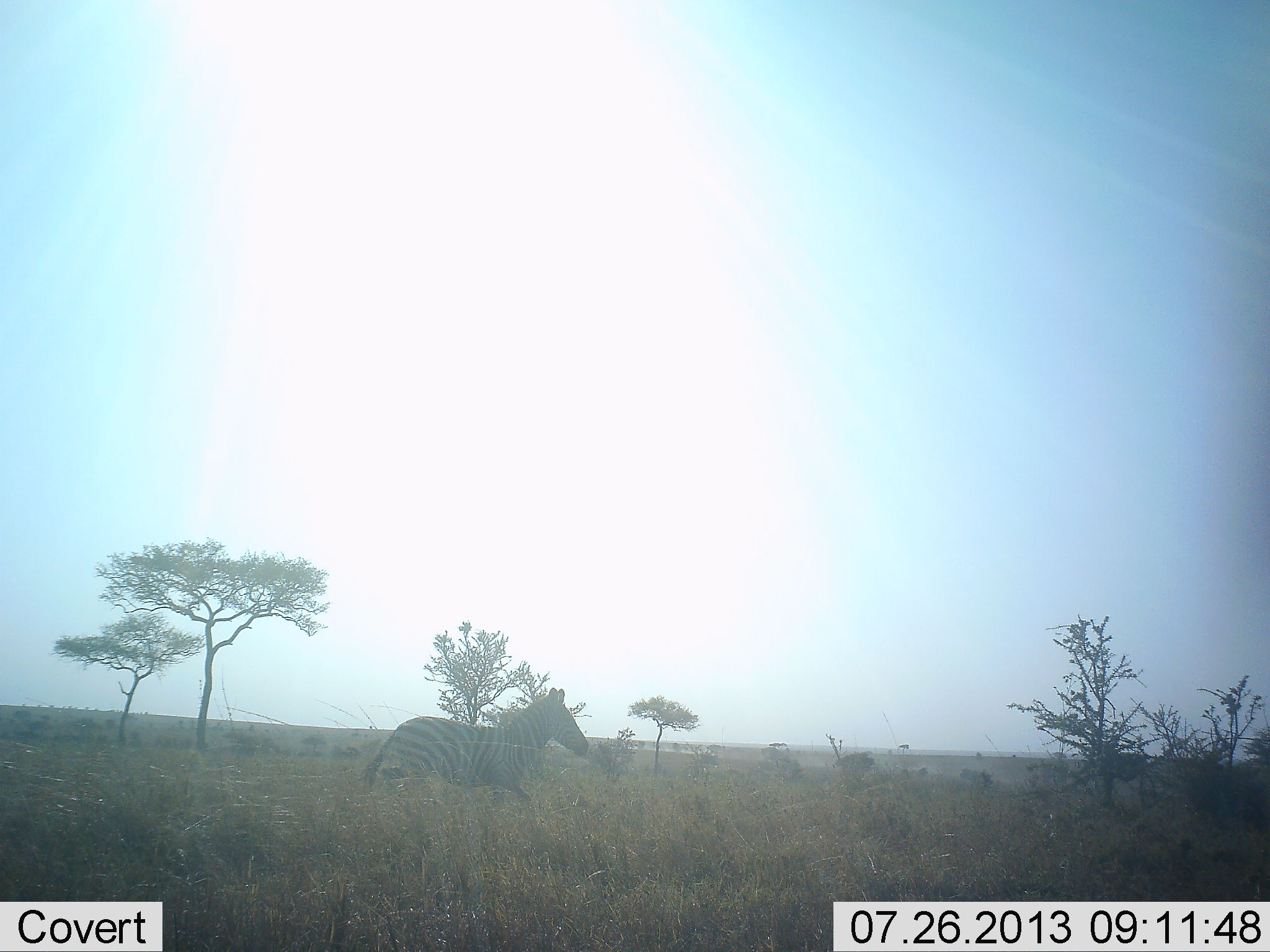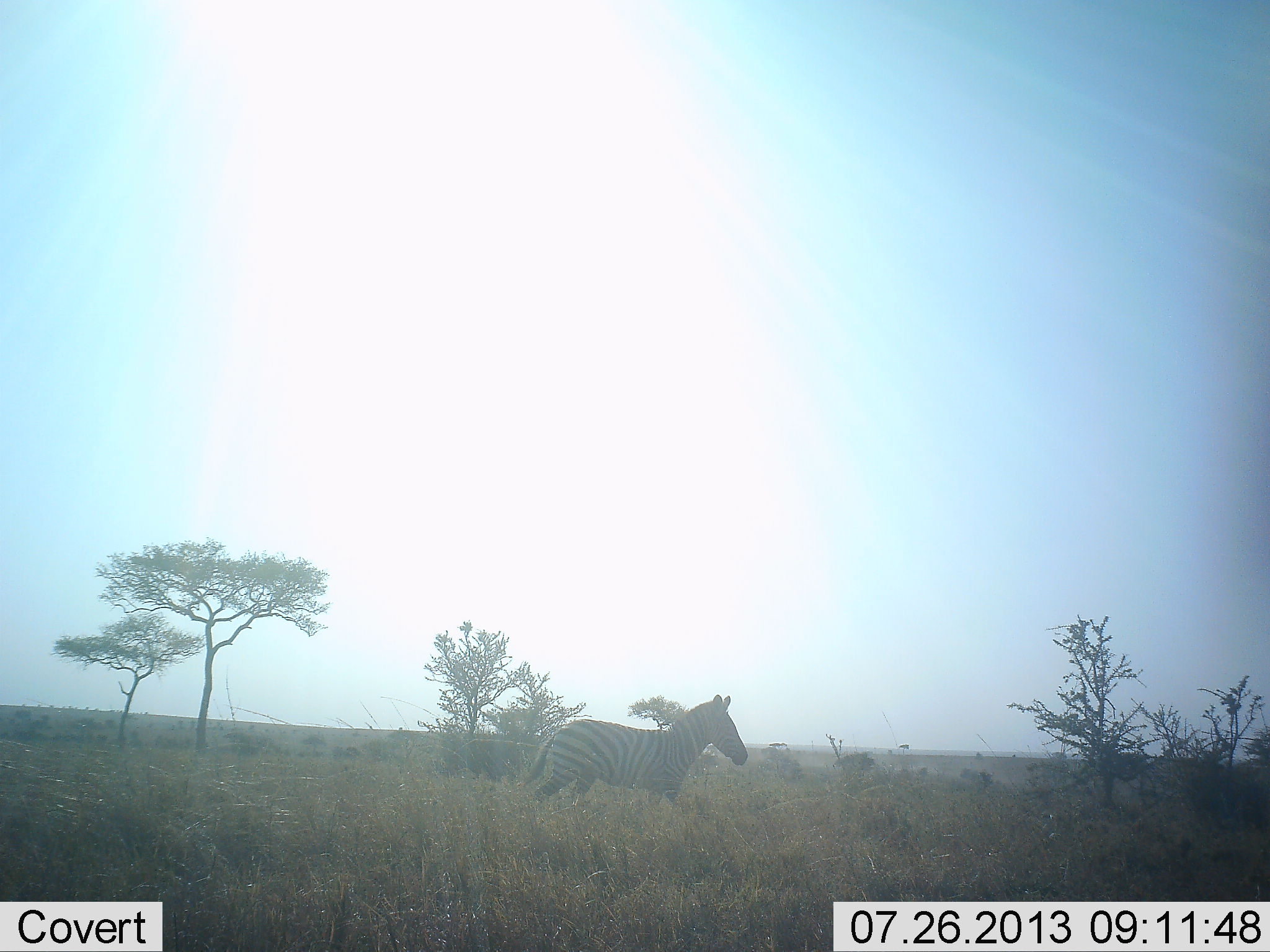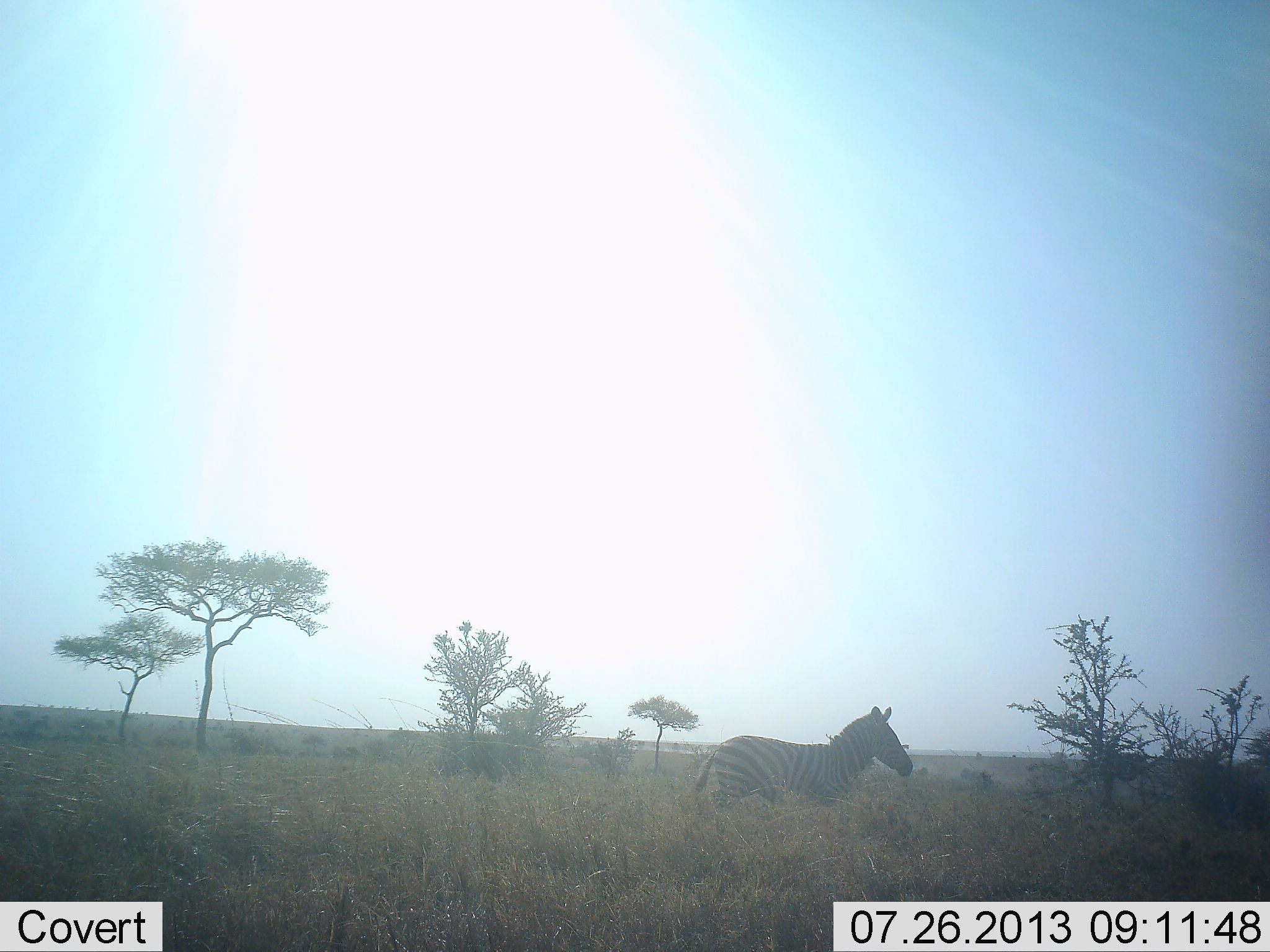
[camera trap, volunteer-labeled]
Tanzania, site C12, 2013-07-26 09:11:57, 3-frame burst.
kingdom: Animalia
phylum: Chordata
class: Mammalia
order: Perissodactyla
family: Equidae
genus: Equus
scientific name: Equus quagga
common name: plains zebra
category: zebra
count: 1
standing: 0%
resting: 0%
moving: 100%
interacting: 0%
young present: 0%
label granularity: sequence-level